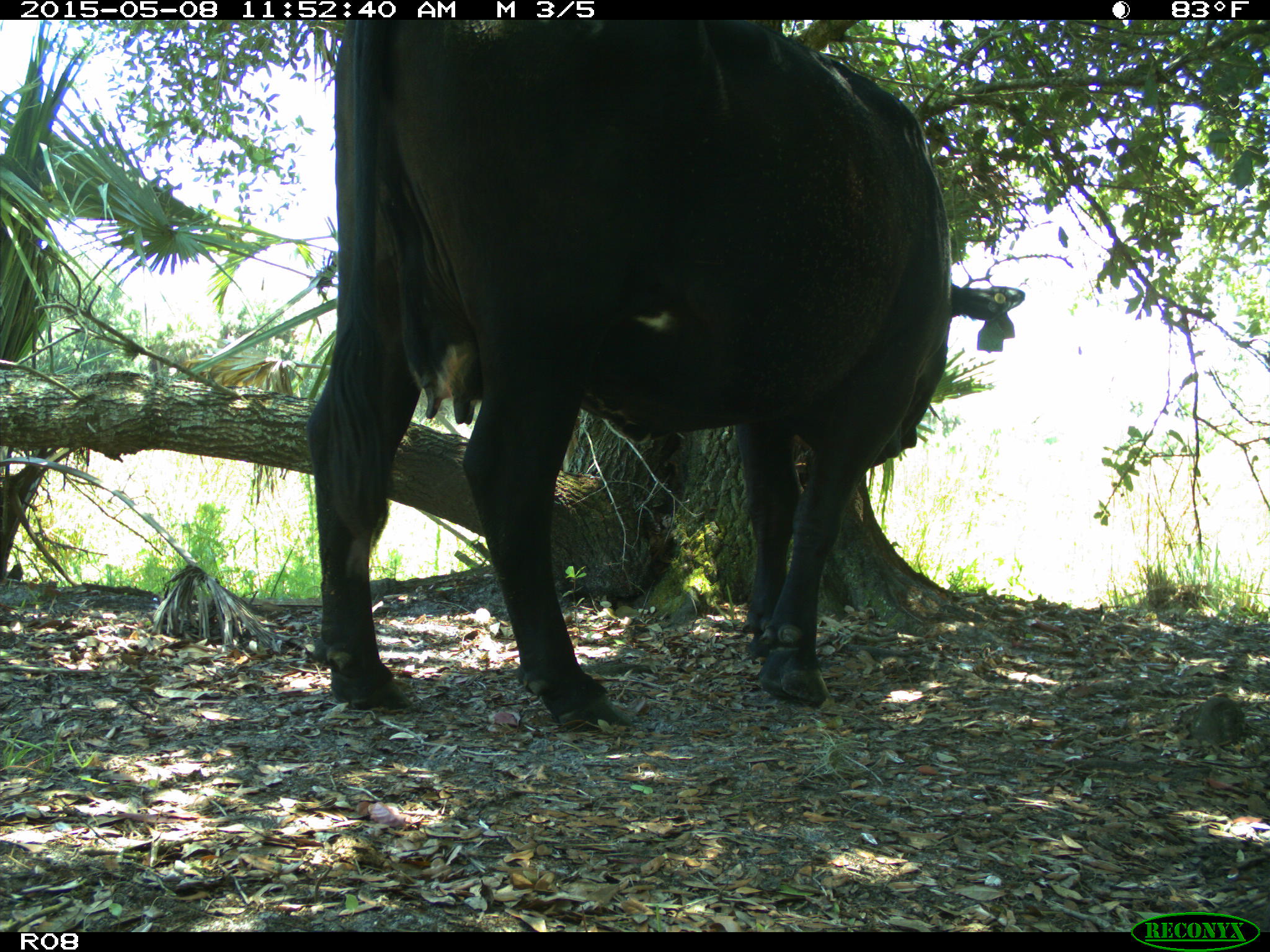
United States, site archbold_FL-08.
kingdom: Animalia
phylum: Chordata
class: Mammalia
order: Artiodactyla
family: Bovidae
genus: Bos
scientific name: Bos taurus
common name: domestic cow